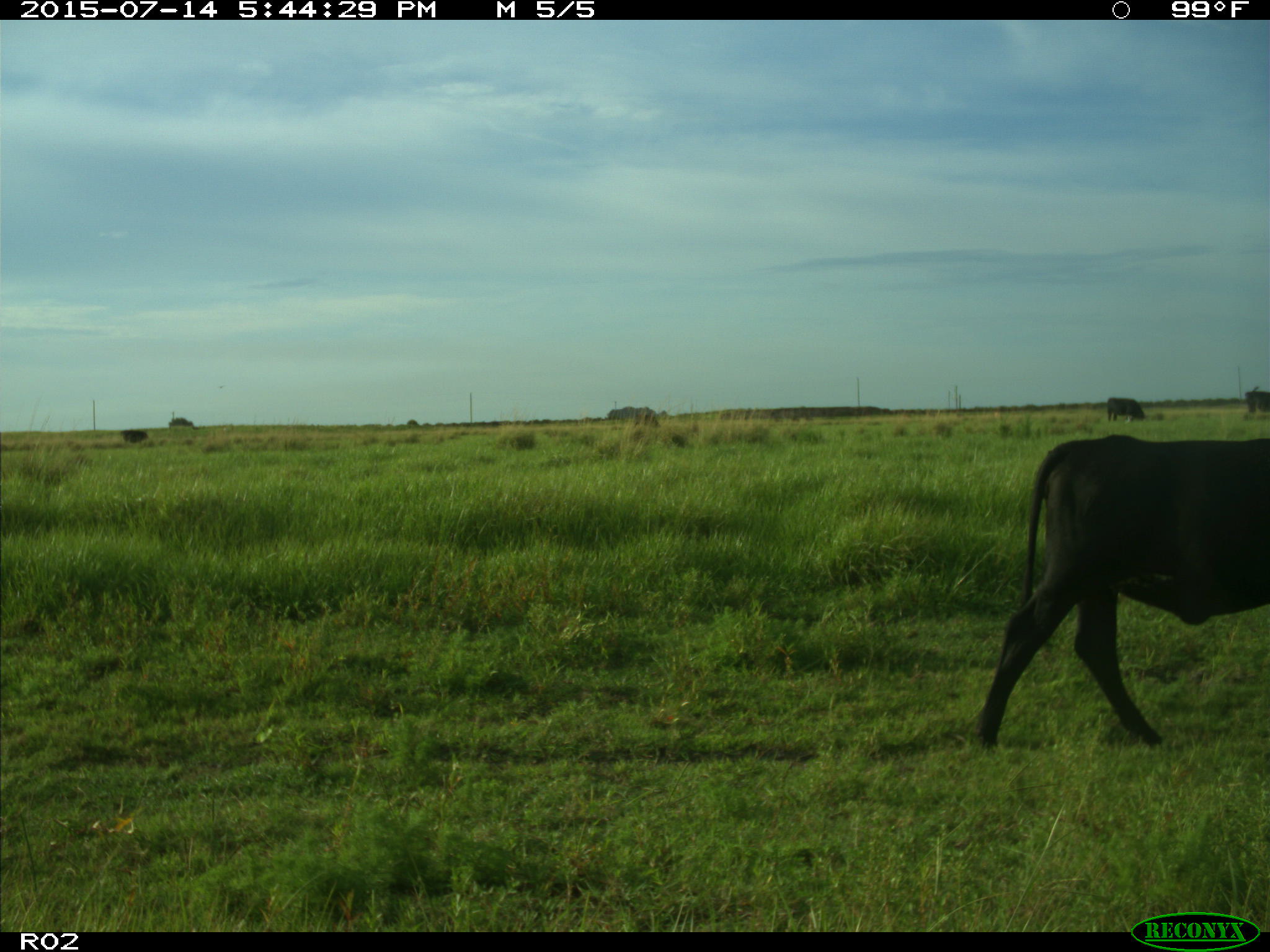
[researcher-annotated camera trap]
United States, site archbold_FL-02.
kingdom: Animalia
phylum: Chordata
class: Mammalia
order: Artiodactyla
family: Bovidae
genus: Bos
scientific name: Bos taurus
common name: domestic cow